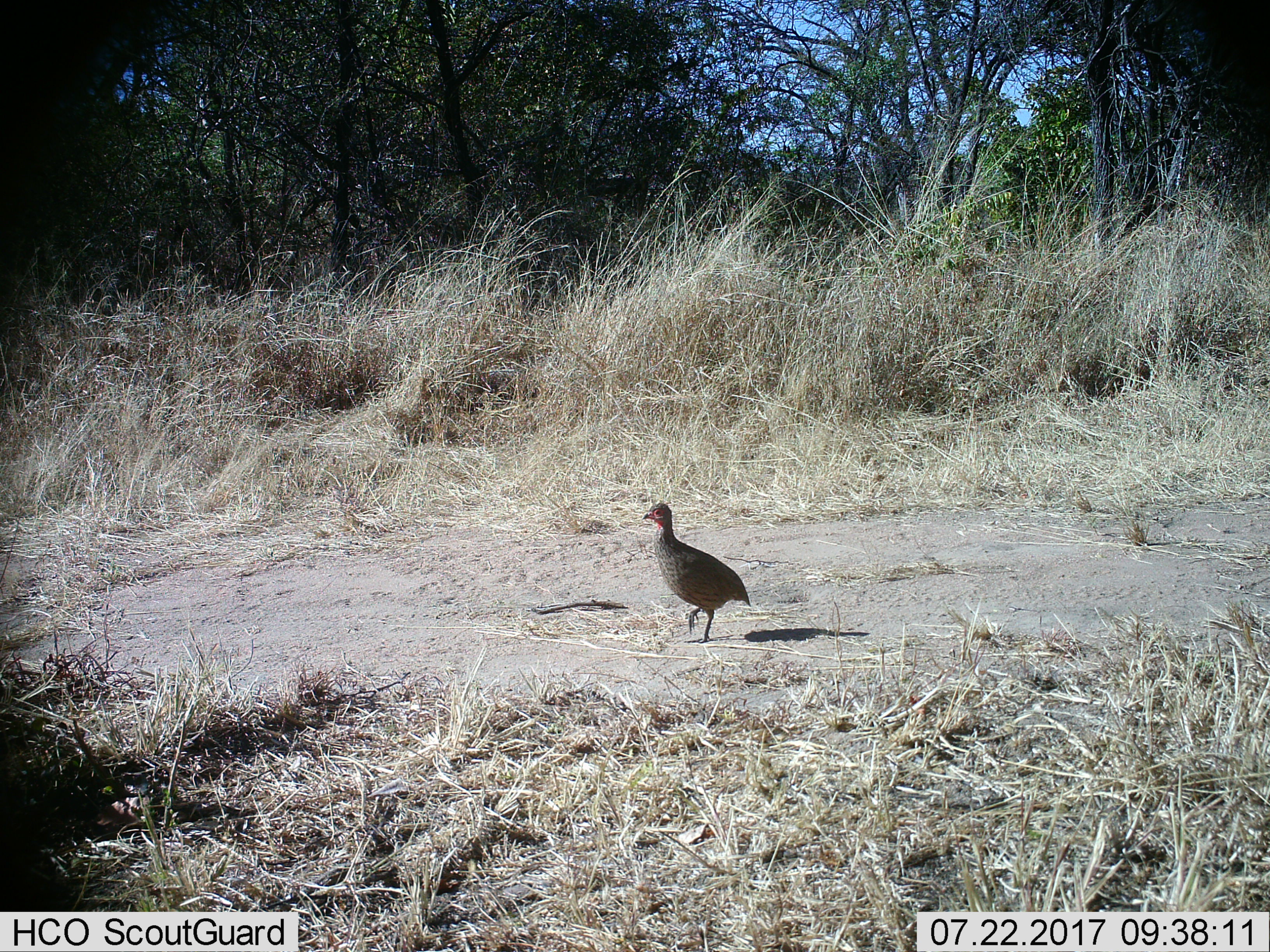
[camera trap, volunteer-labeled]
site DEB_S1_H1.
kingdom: Animalia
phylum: Chordata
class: Aves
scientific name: Aves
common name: bird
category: birdother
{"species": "birdother (bird) (Aves)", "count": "1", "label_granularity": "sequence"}